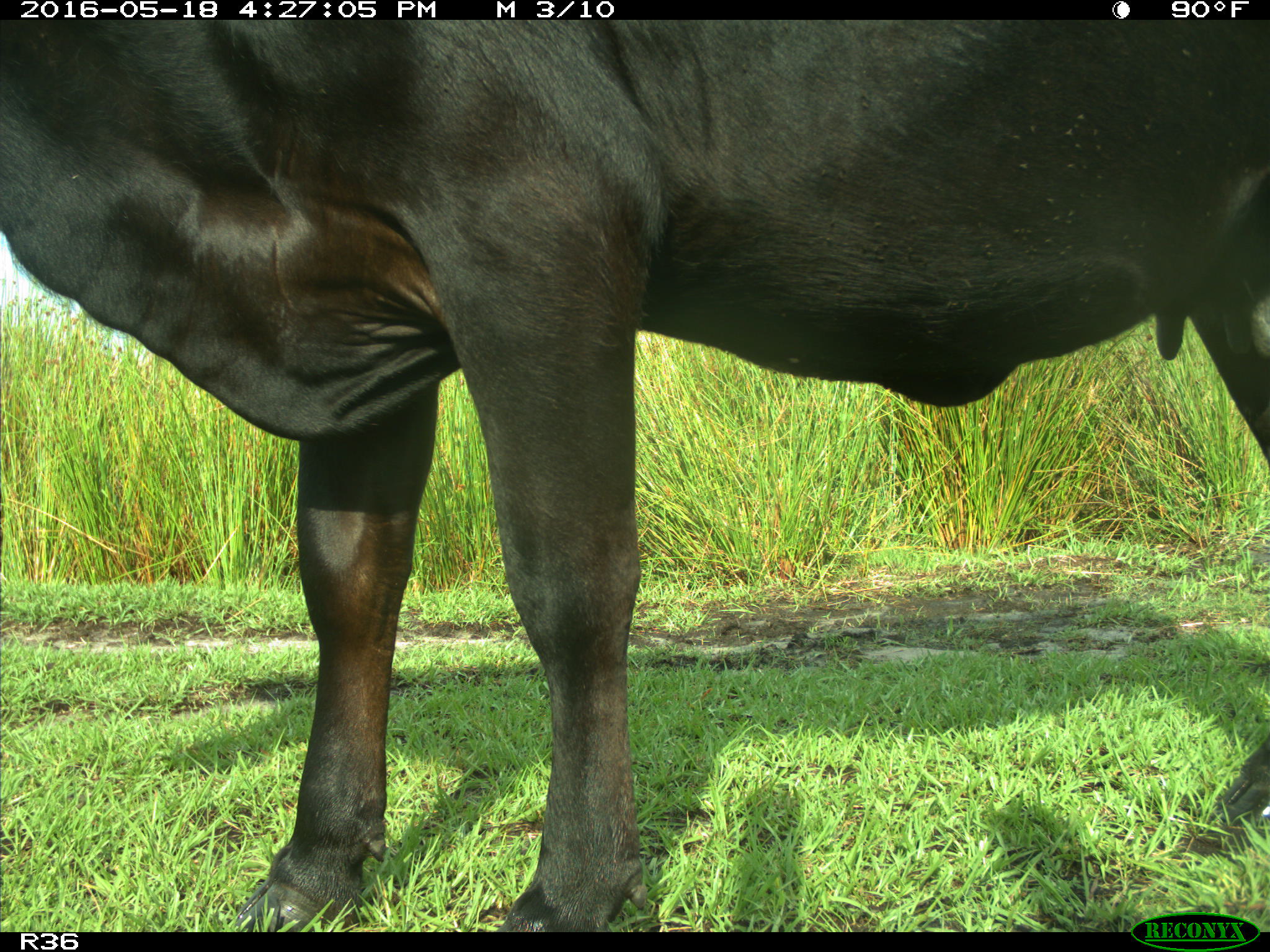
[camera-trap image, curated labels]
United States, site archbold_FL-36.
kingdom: Animalia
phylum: Chordata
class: Mammalia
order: Artiodactyla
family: Bovidae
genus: Bos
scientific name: Bos taurus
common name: domestic cow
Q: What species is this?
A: Bos taurus (domestic cow).